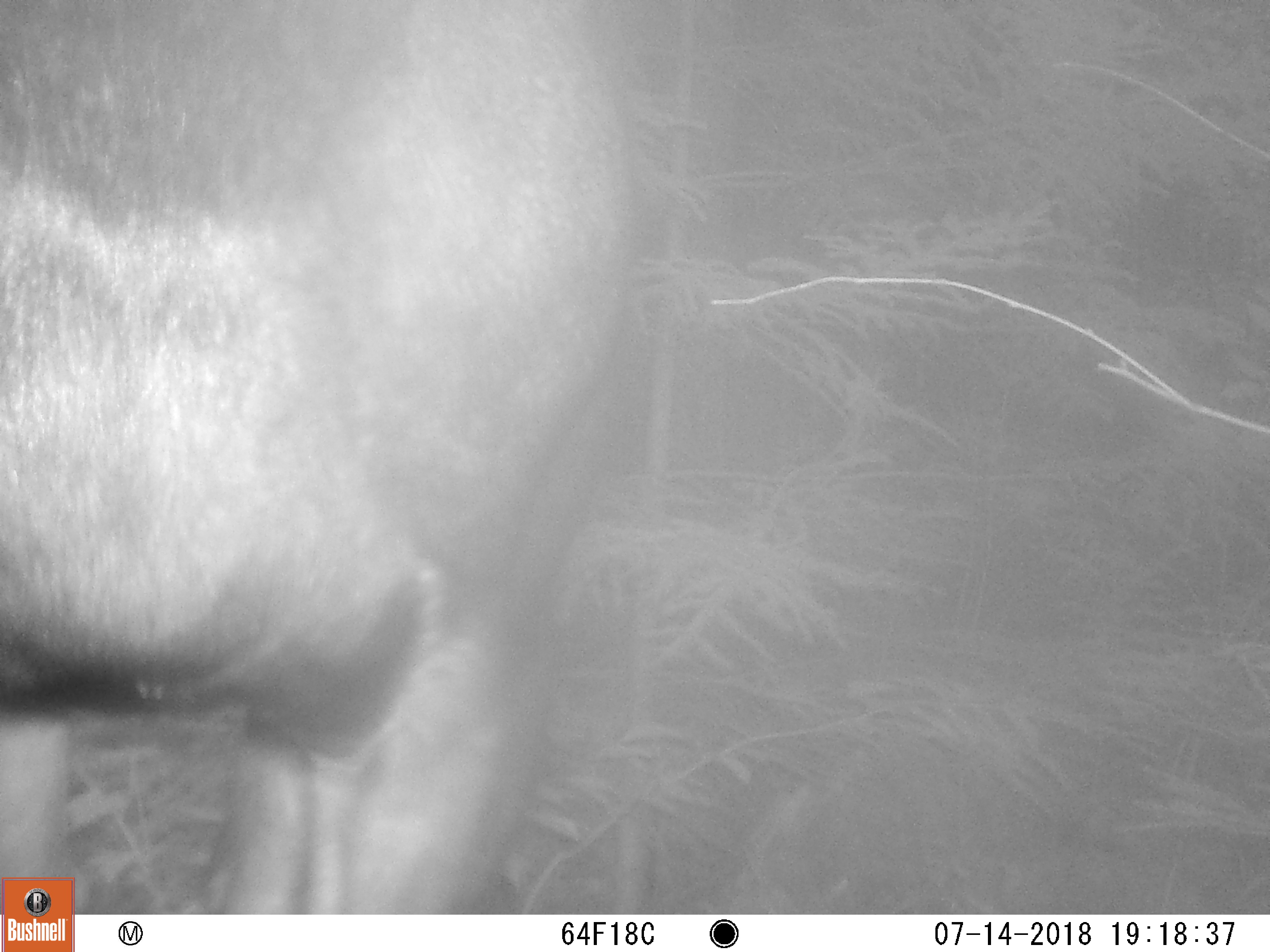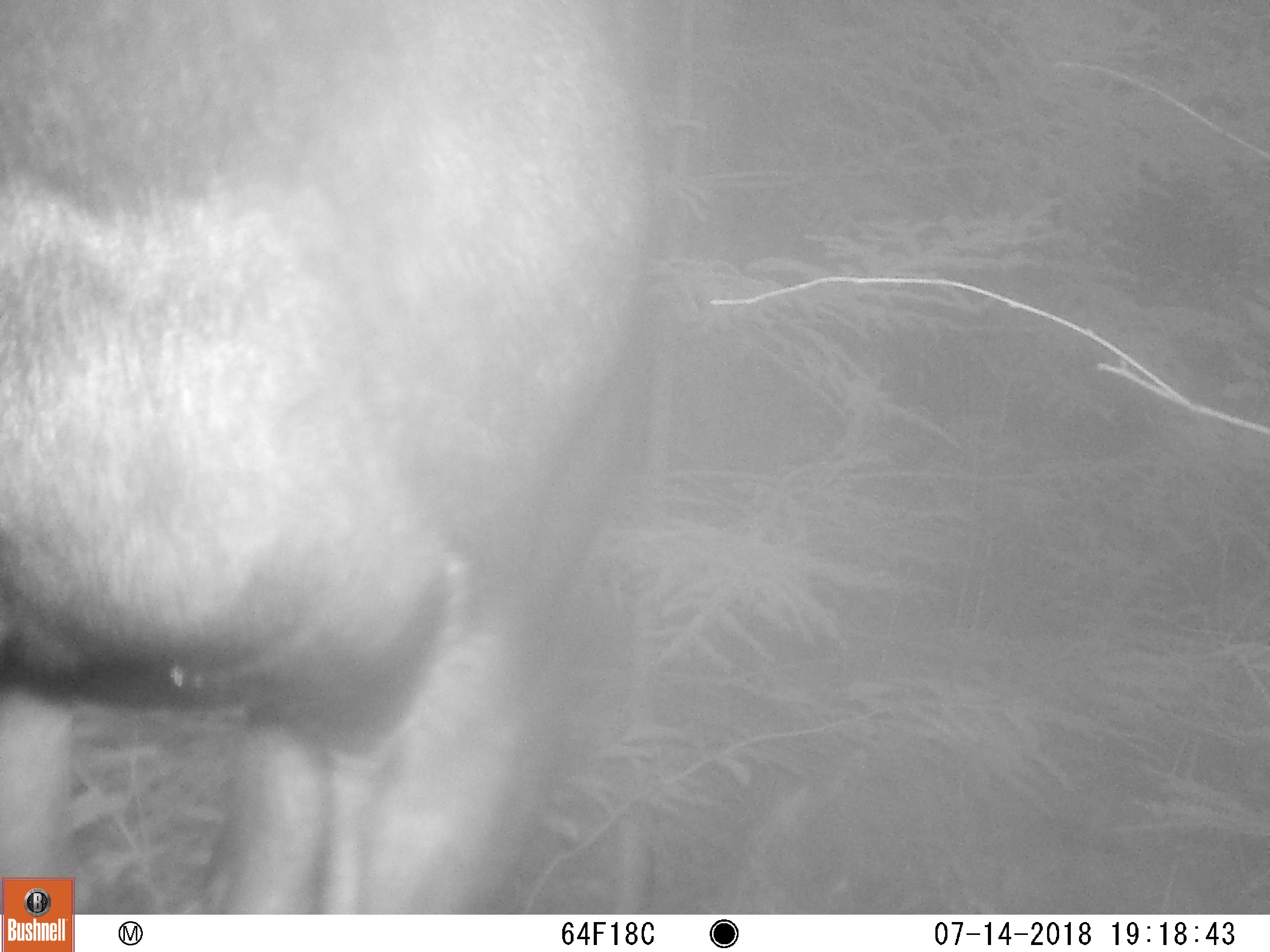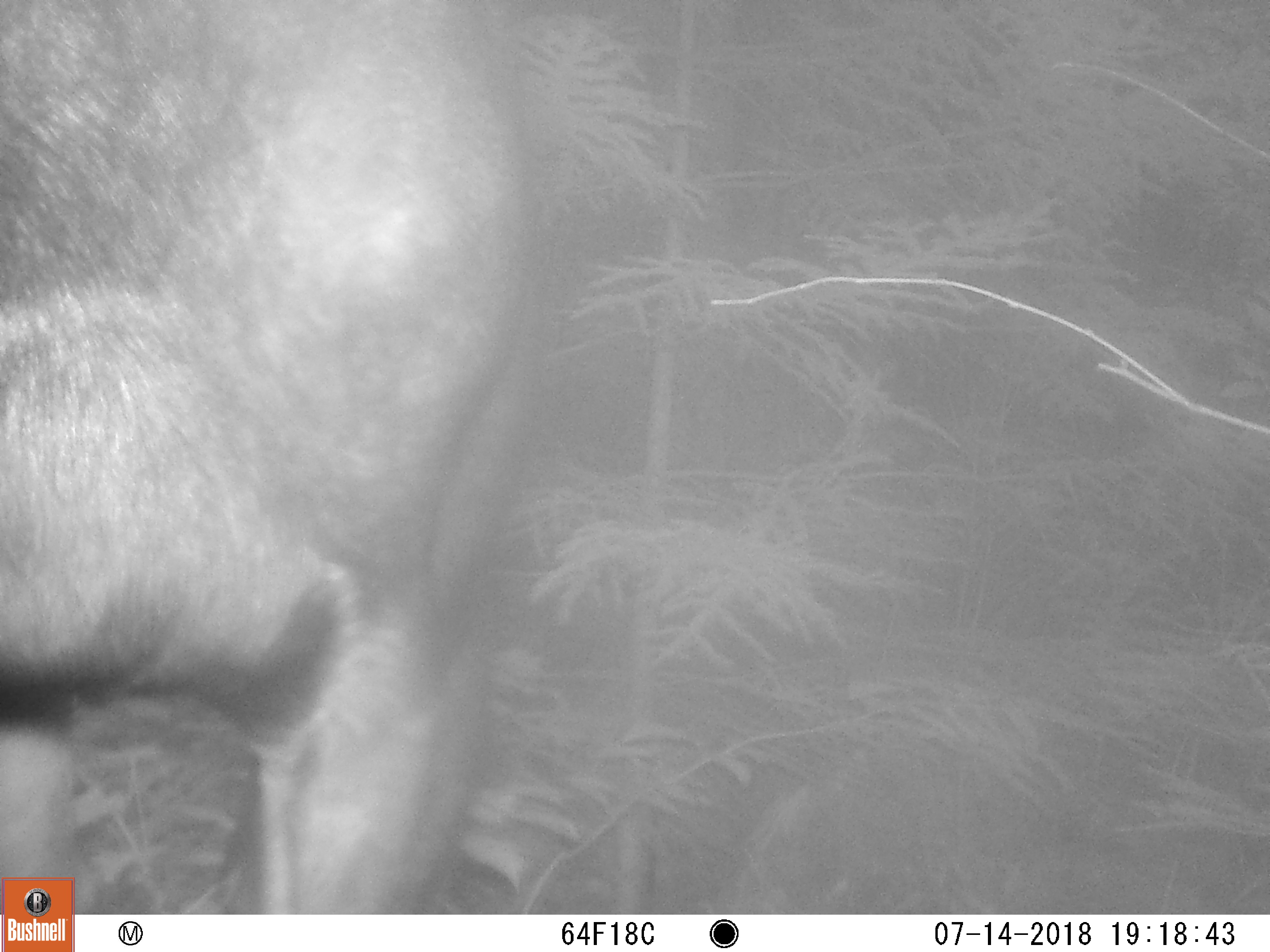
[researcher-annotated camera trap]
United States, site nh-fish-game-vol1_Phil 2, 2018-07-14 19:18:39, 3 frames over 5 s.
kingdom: Animalia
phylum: Chordata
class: Mammalia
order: Artiodactyla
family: Cervidae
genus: Alces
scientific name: Alces alces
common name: moose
Moose (Alces alces).